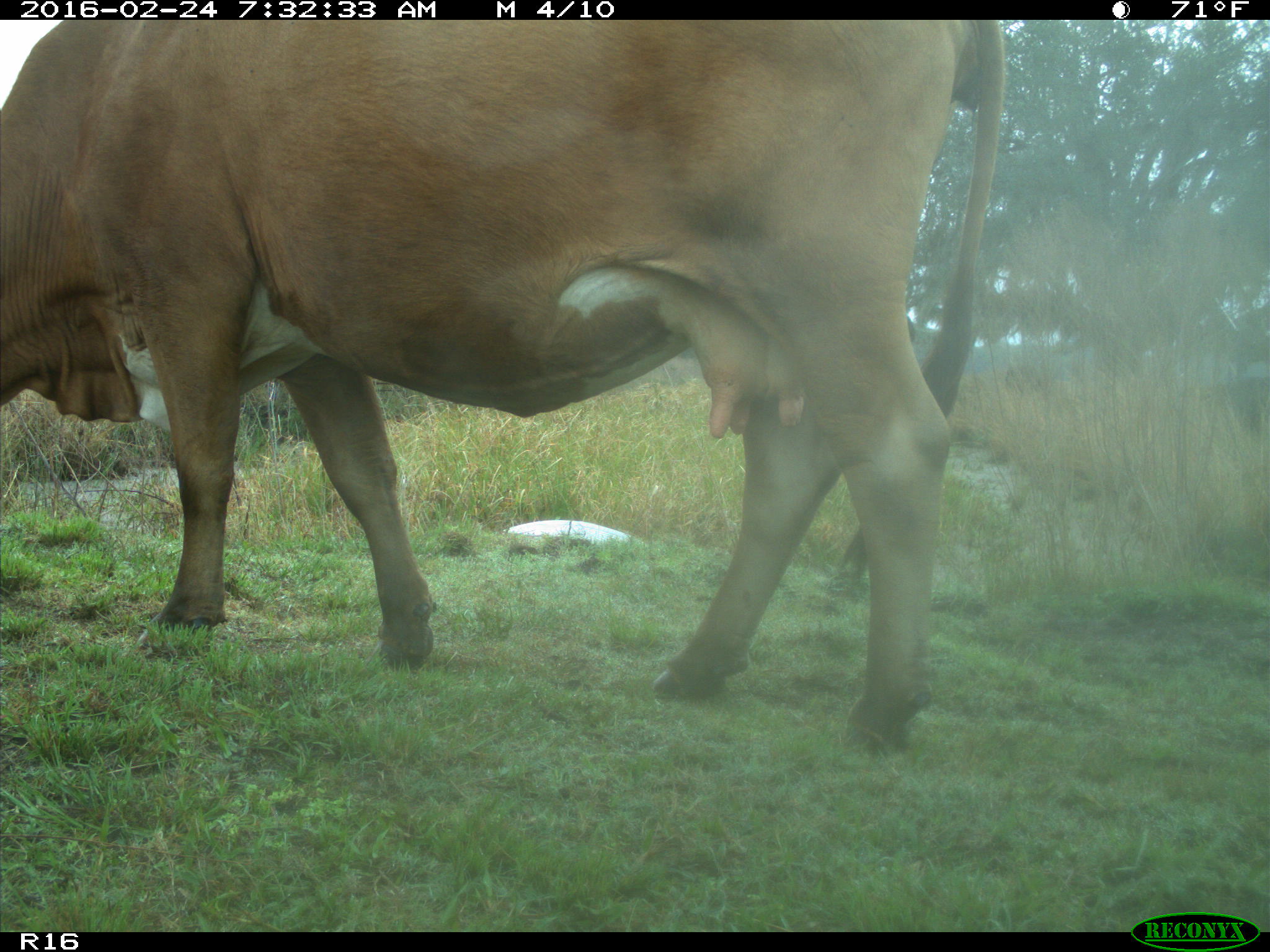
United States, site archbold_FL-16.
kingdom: Animalia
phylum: Chordata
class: Mammalia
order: Artiodactyla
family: Bovidae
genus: Bos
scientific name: Bos taurus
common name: domestic cow